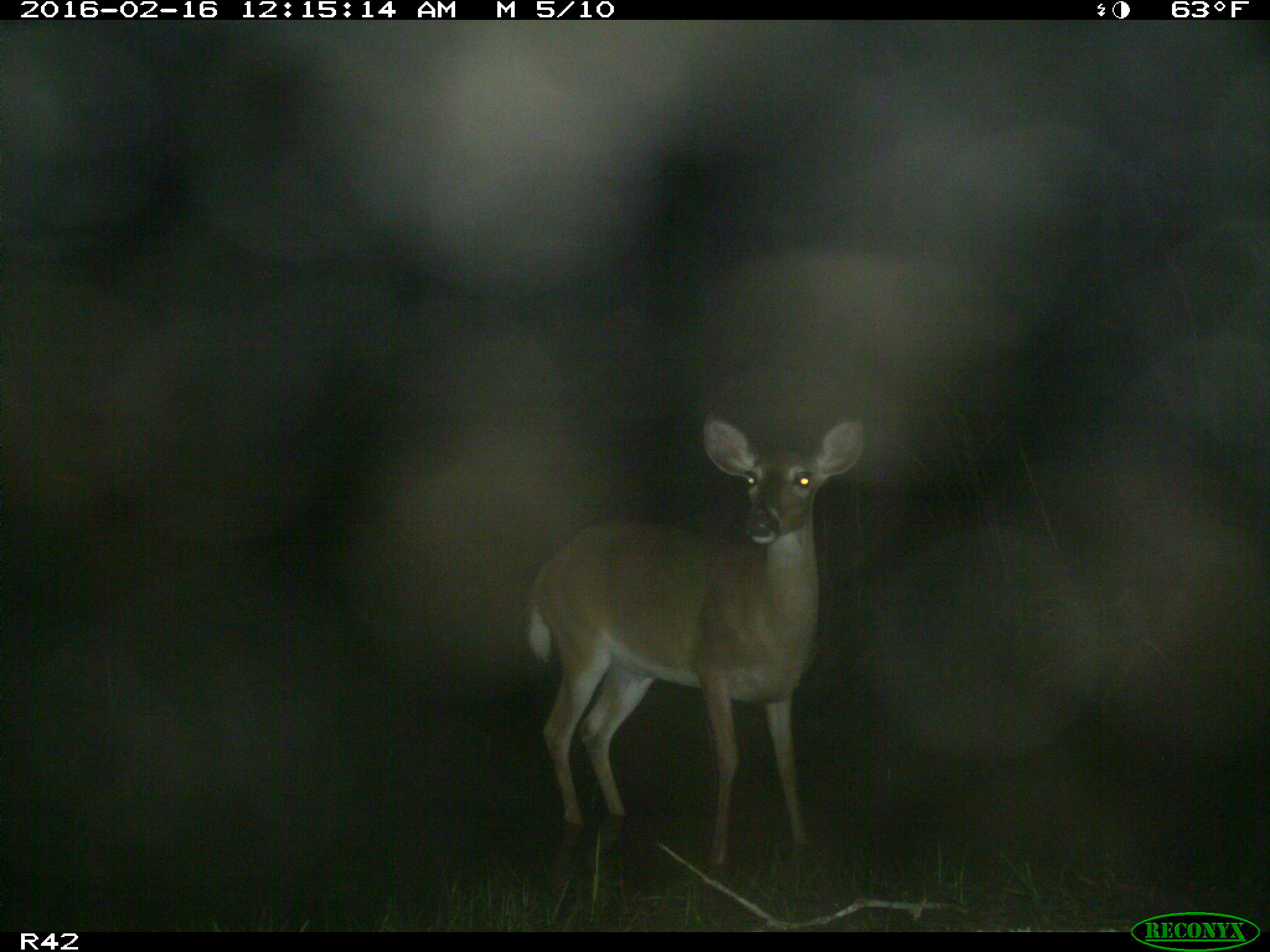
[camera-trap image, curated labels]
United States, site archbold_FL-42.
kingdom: Animalia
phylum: Chordata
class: Mammalia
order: Artiodactyla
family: Cervidae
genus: Odocoileus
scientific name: Odocoileus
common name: deer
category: unidentified deer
Unidentified deer (deer) (Odocoileus).